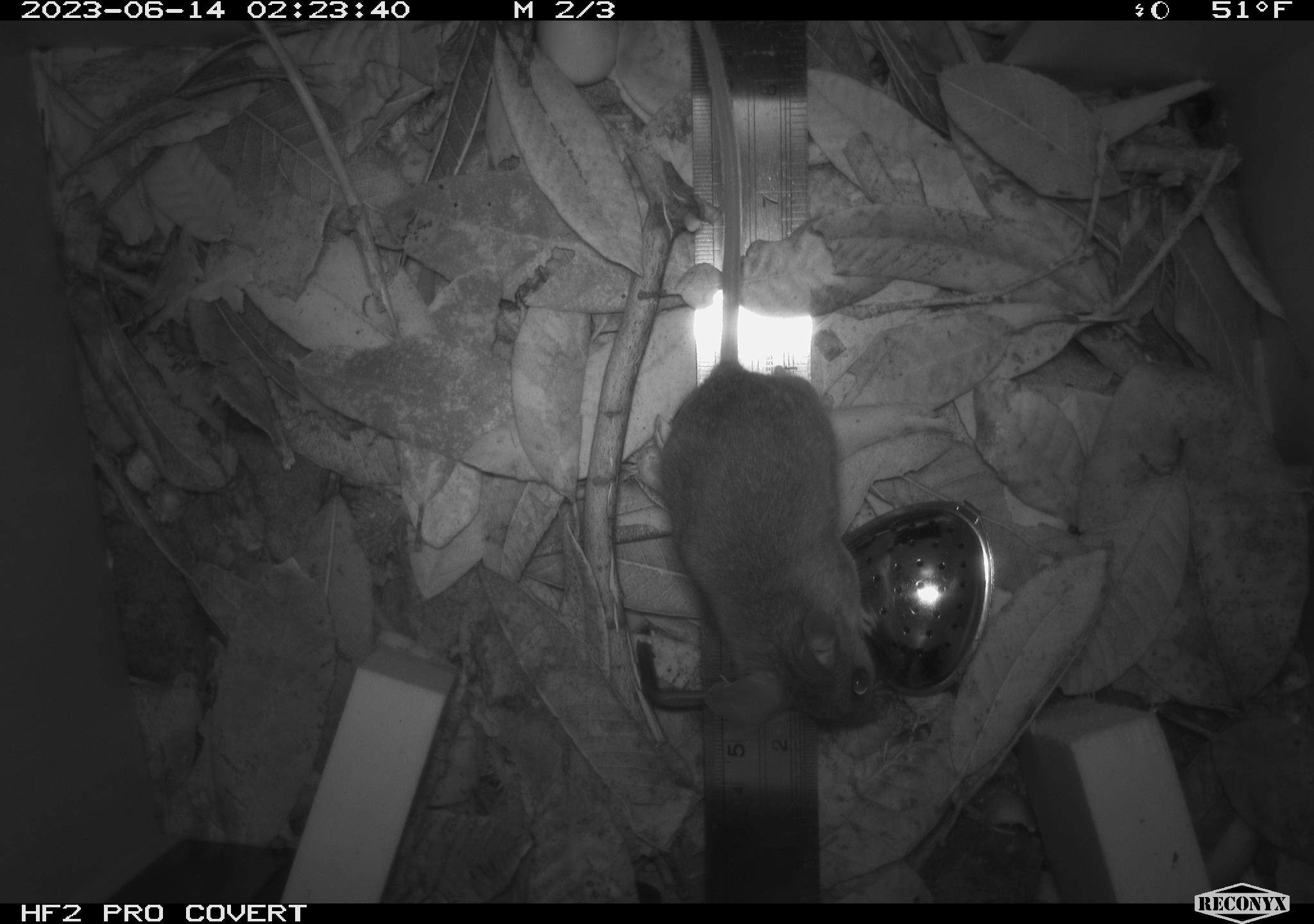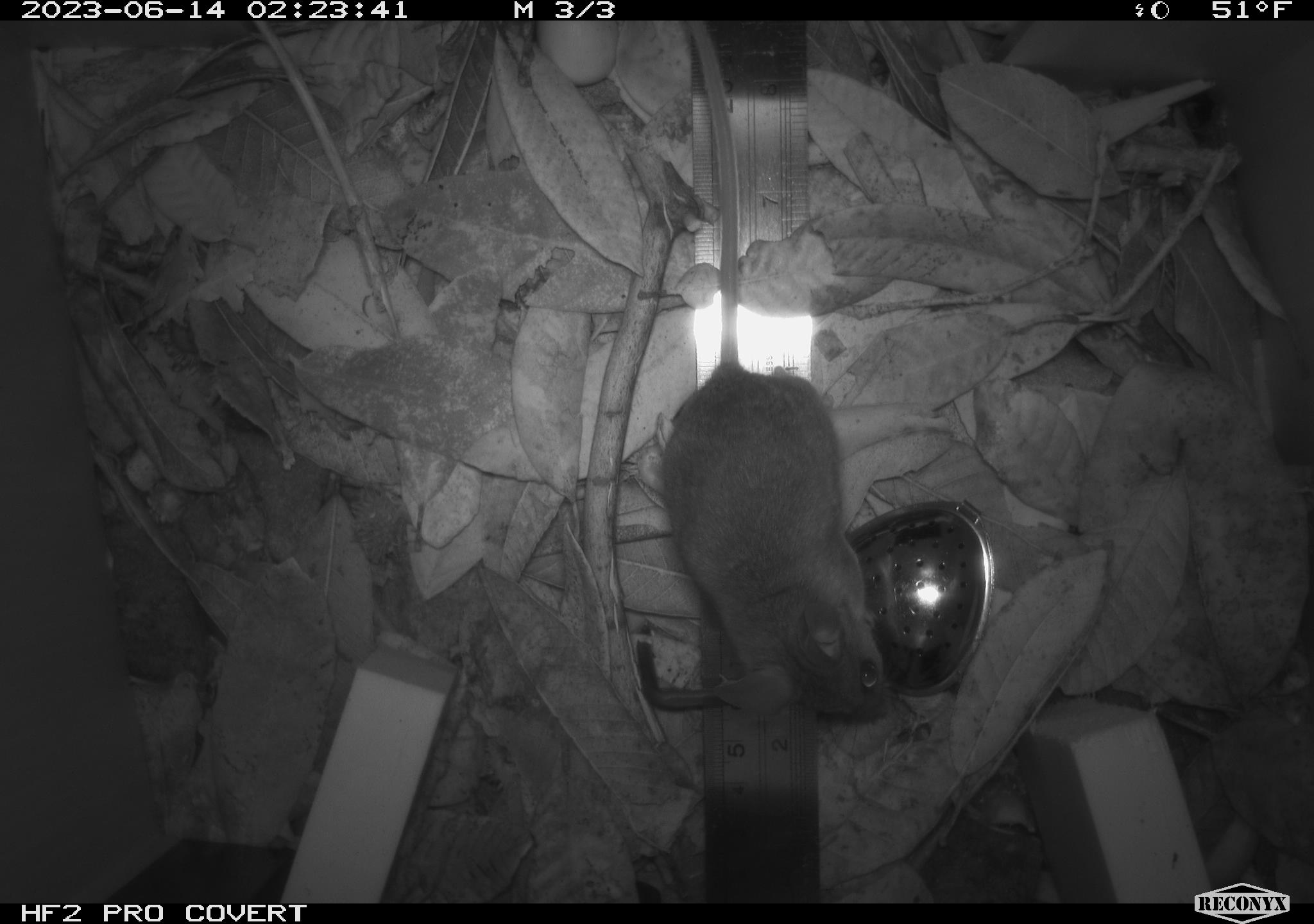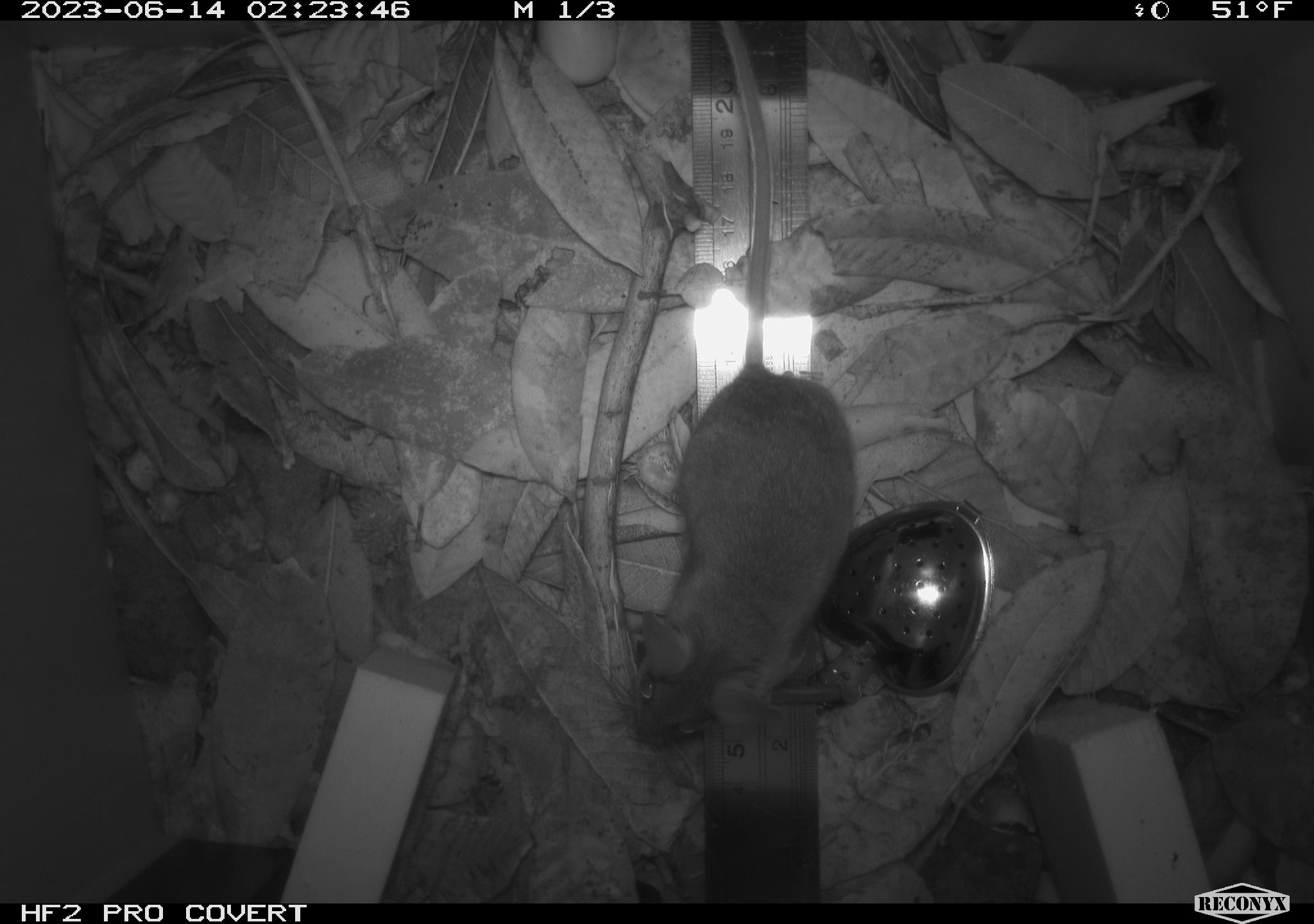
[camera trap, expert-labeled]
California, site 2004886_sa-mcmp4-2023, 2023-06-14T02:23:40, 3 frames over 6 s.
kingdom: Animalia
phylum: Chordata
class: Mammalia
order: Rodentia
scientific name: Rodentia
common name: mouse species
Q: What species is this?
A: Mouse species (Rodentia).